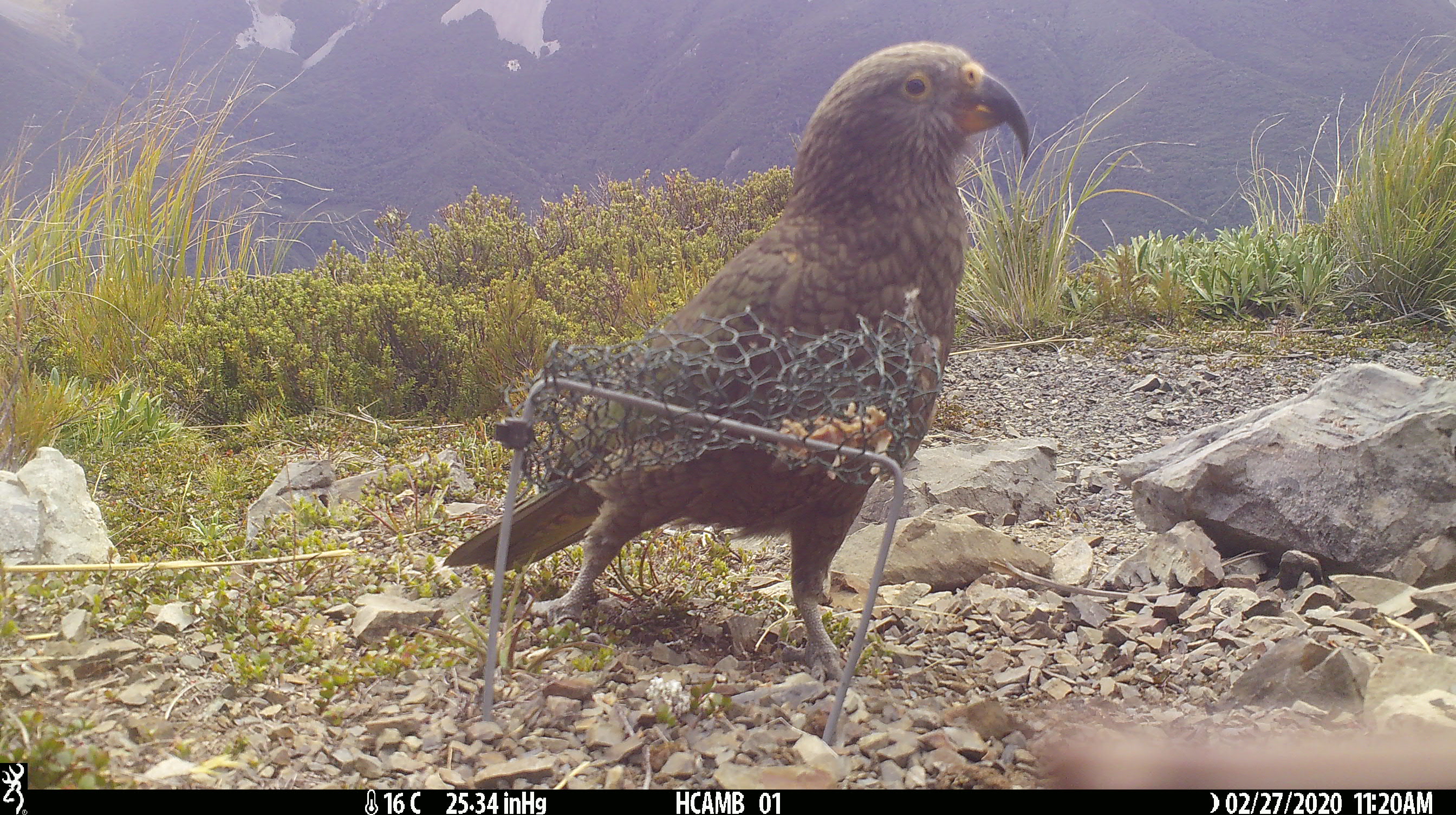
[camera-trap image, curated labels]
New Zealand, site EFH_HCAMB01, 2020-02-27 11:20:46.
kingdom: Animalia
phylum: Chordata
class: Aves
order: Psittaciformes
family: Strigopidae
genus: Nestor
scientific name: Nestor notabilis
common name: kea